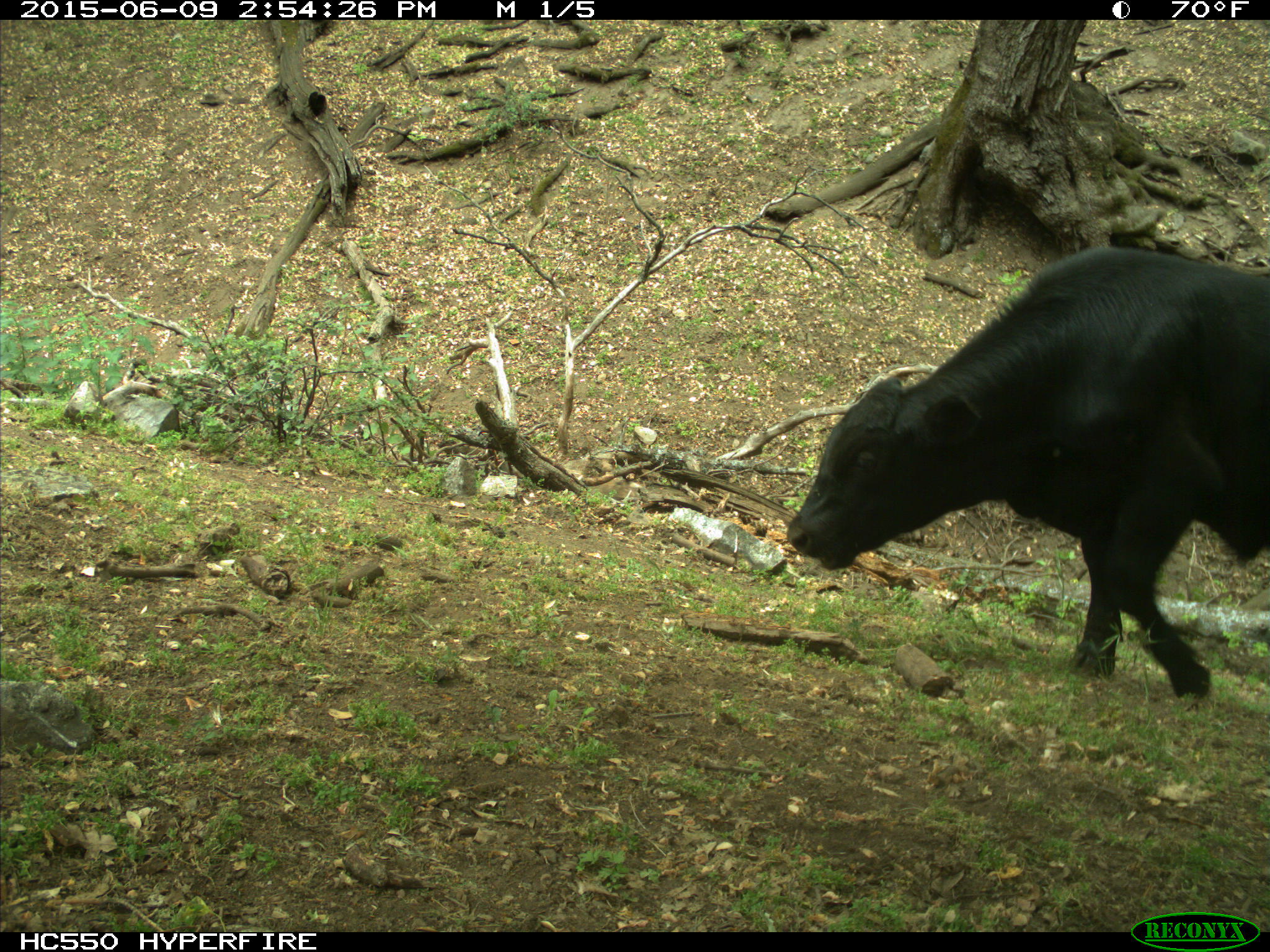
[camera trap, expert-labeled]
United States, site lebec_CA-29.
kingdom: Animalia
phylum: Chordata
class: Mammalia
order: Artiodactyla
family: Bovidae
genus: Bos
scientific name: Bos taurus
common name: domestic cow